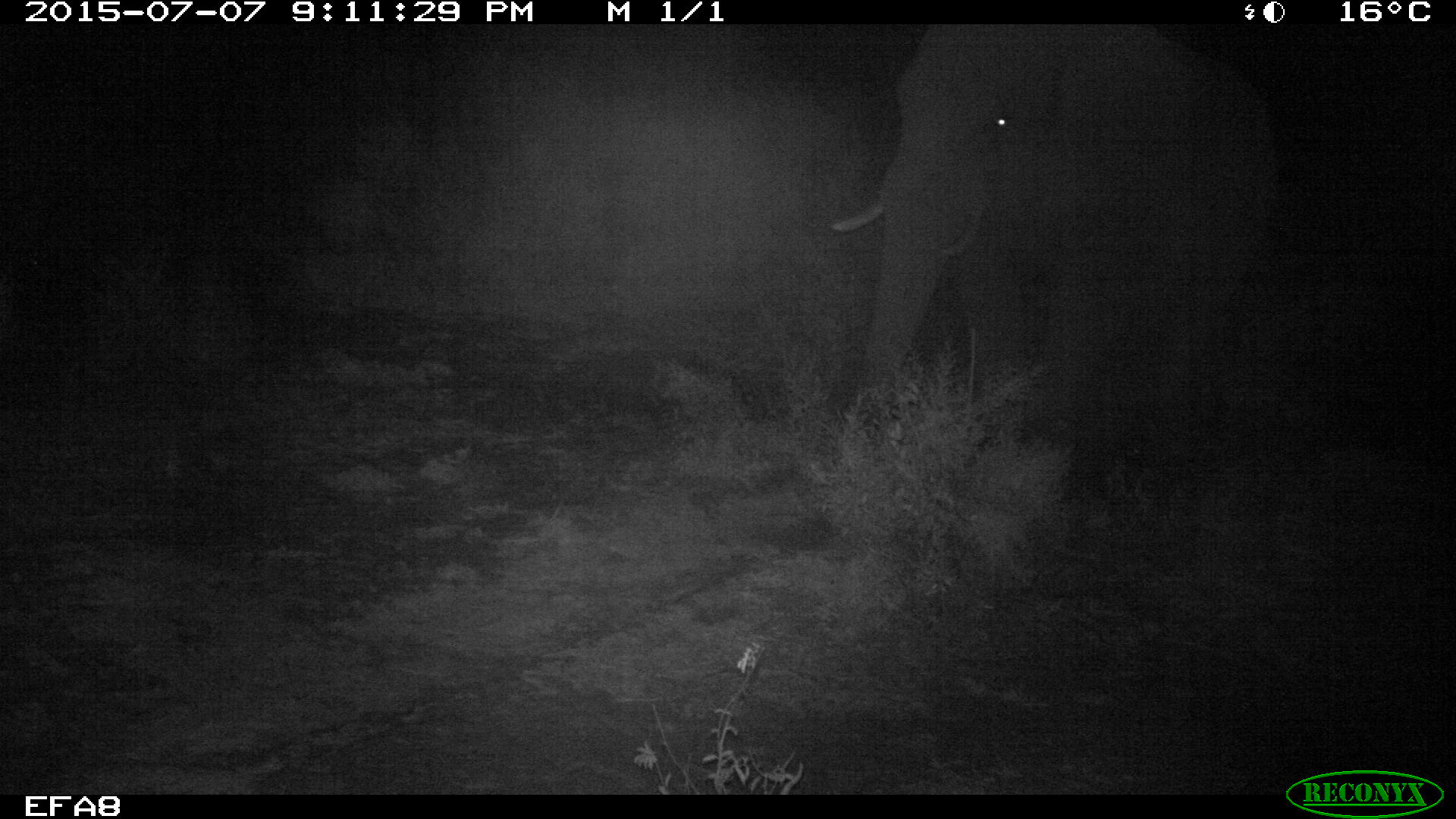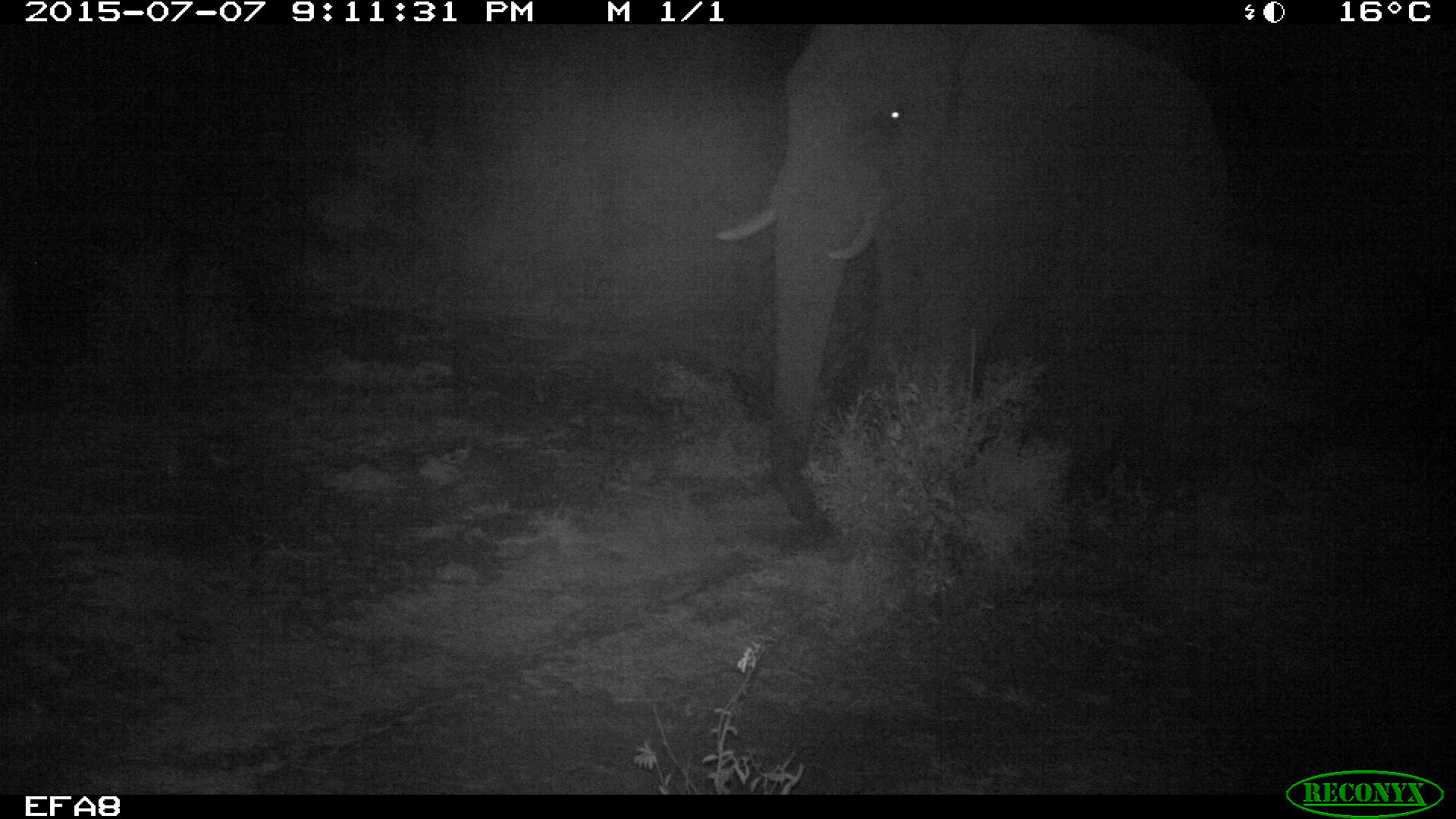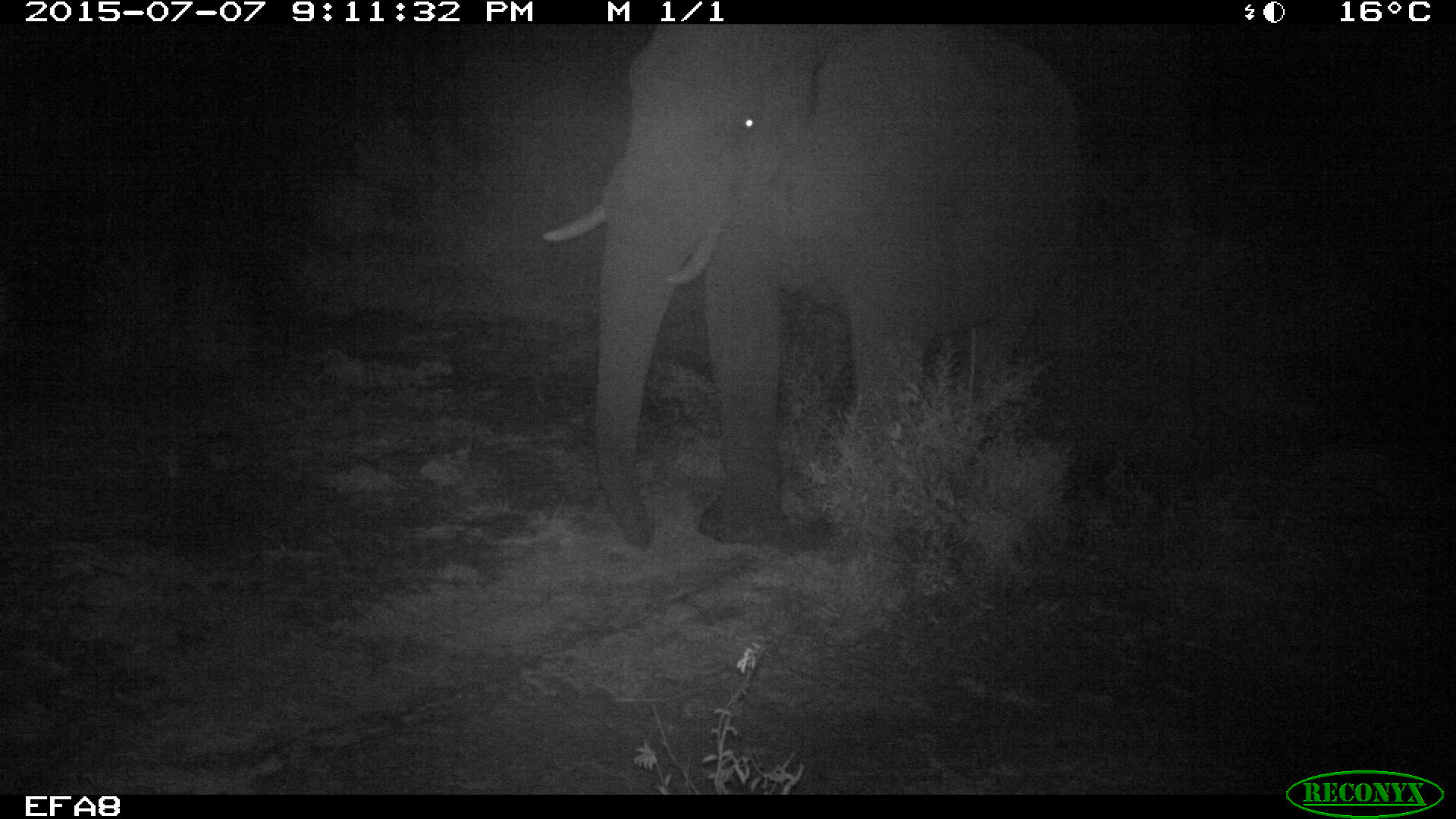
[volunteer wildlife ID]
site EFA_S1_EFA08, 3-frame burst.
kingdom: Animalia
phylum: Chordata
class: Mammalia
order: Proboscidea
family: Elephantidae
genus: Loxodonta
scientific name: Loxodonta africana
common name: african bush elephant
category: elephant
Elephant (african bush elephant) (Loxodonta africana), count 1. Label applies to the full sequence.